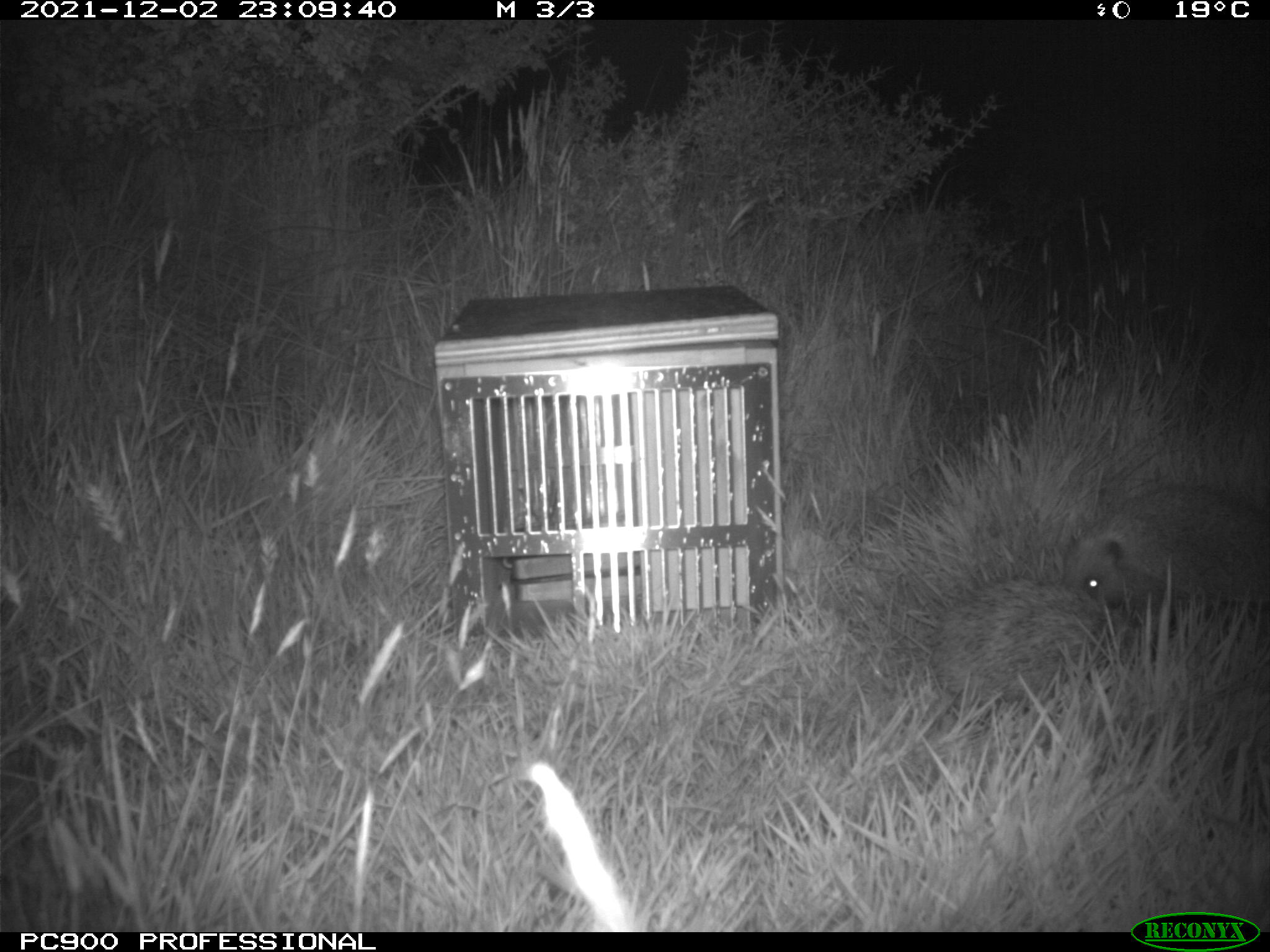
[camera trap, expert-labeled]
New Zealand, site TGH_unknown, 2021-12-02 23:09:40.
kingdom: Animalia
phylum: Chordata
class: Mammalia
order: Eulipotyphla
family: Erinaceidae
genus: Erinaceus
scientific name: Erinaceus europaeus europaeus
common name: european hedgehog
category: hedgehog